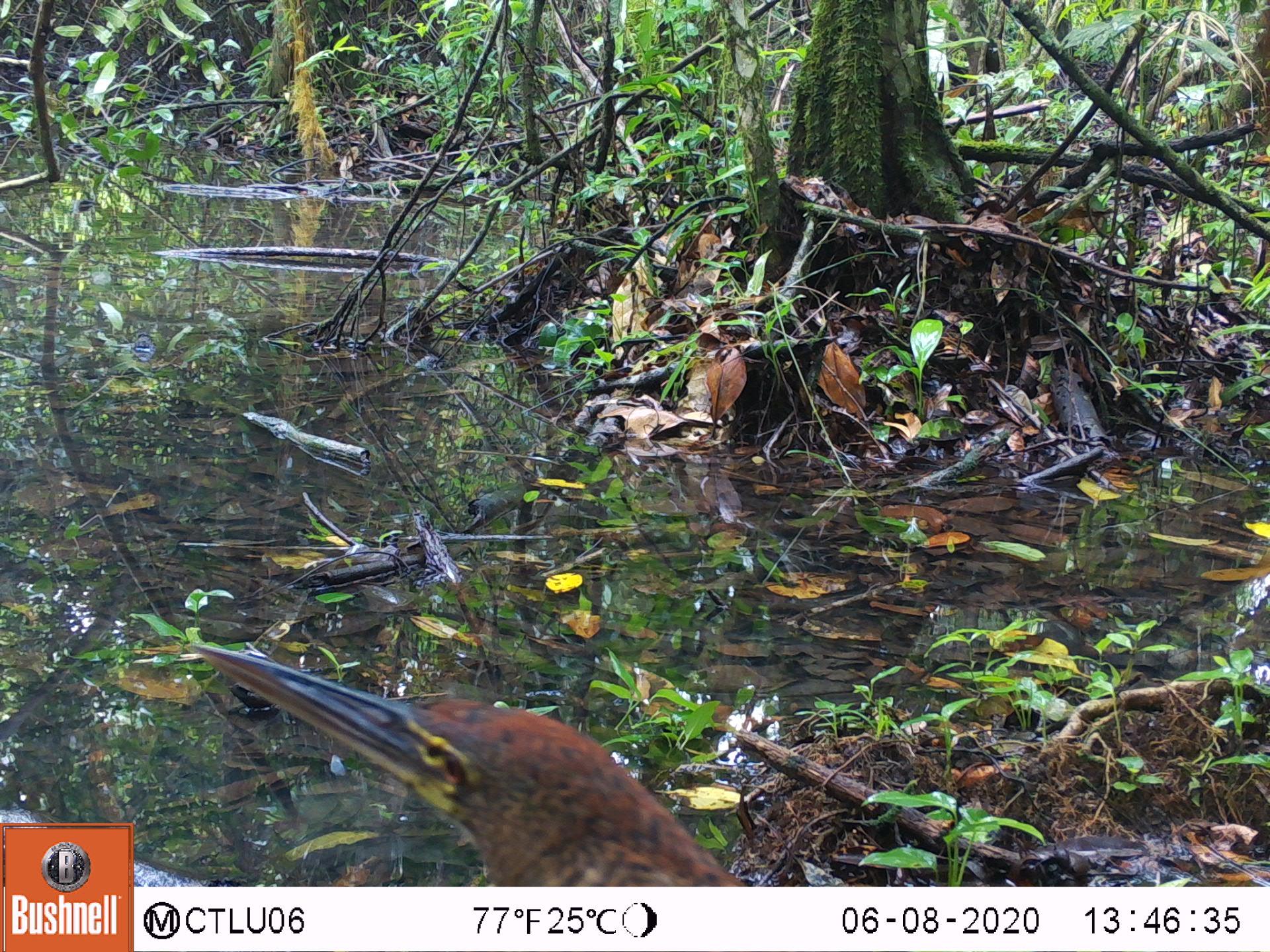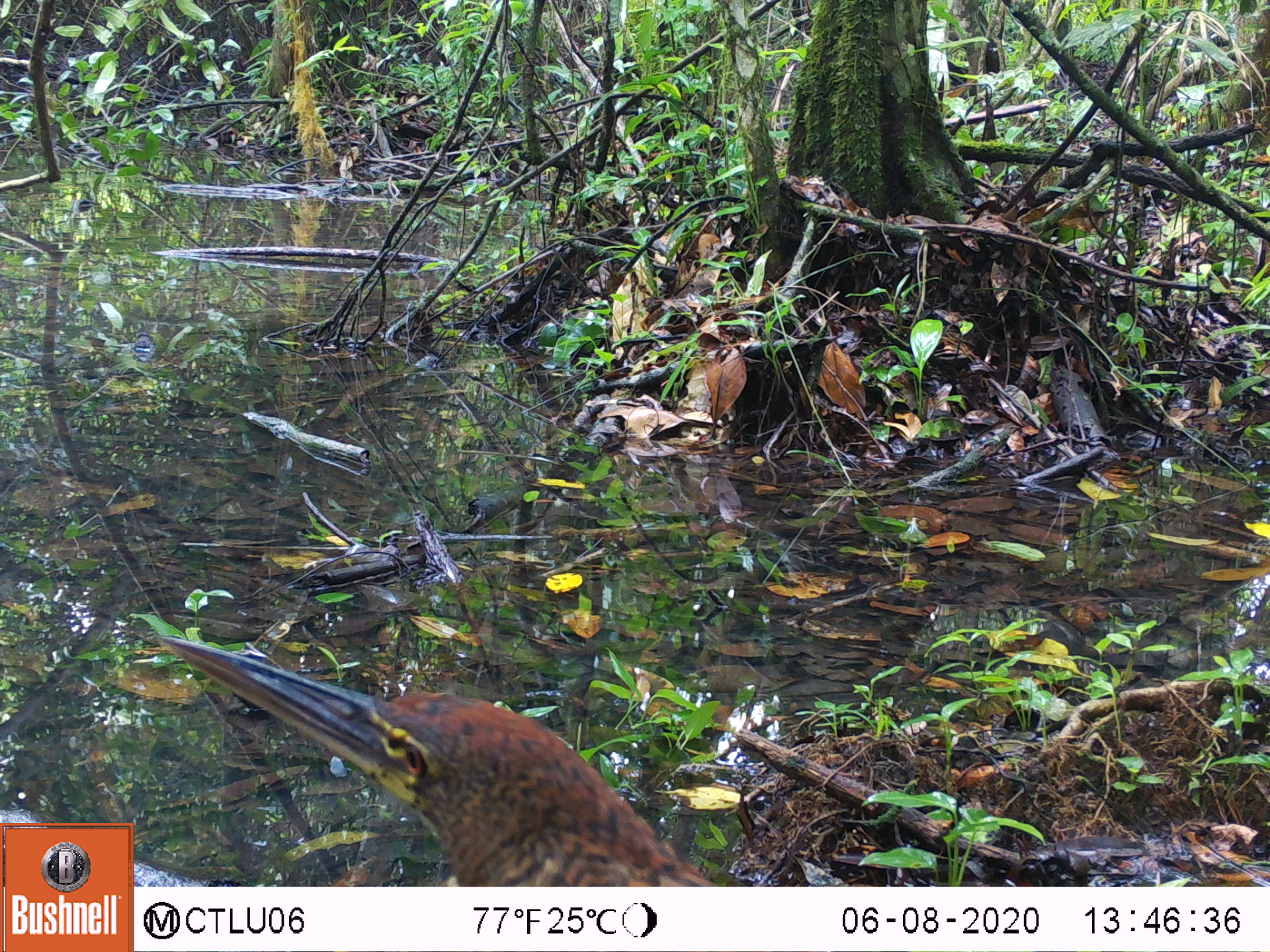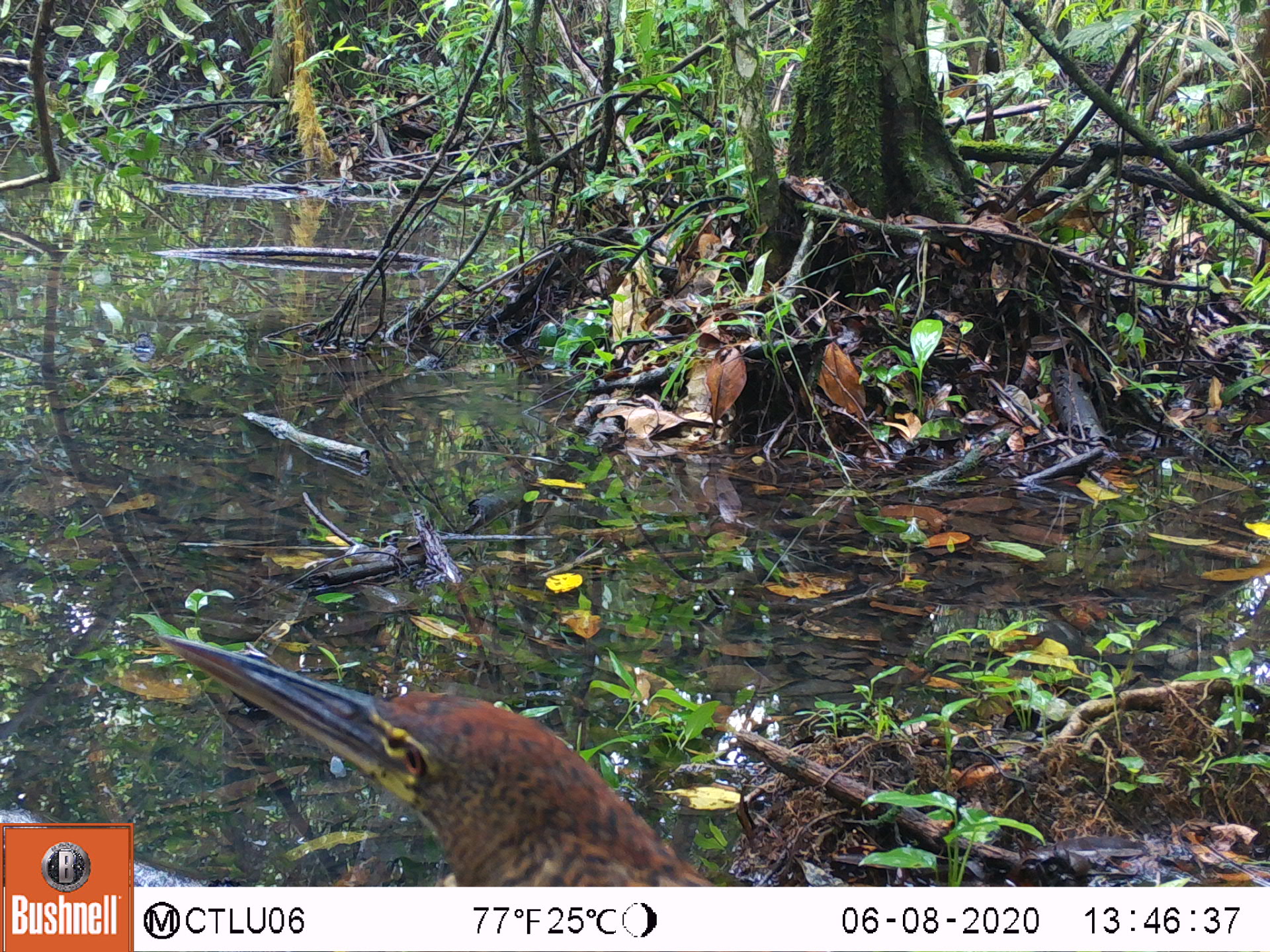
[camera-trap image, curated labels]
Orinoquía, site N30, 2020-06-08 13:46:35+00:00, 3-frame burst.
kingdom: Animalia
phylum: Chordata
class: Aves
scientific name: Aves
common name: bird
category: unknown bird